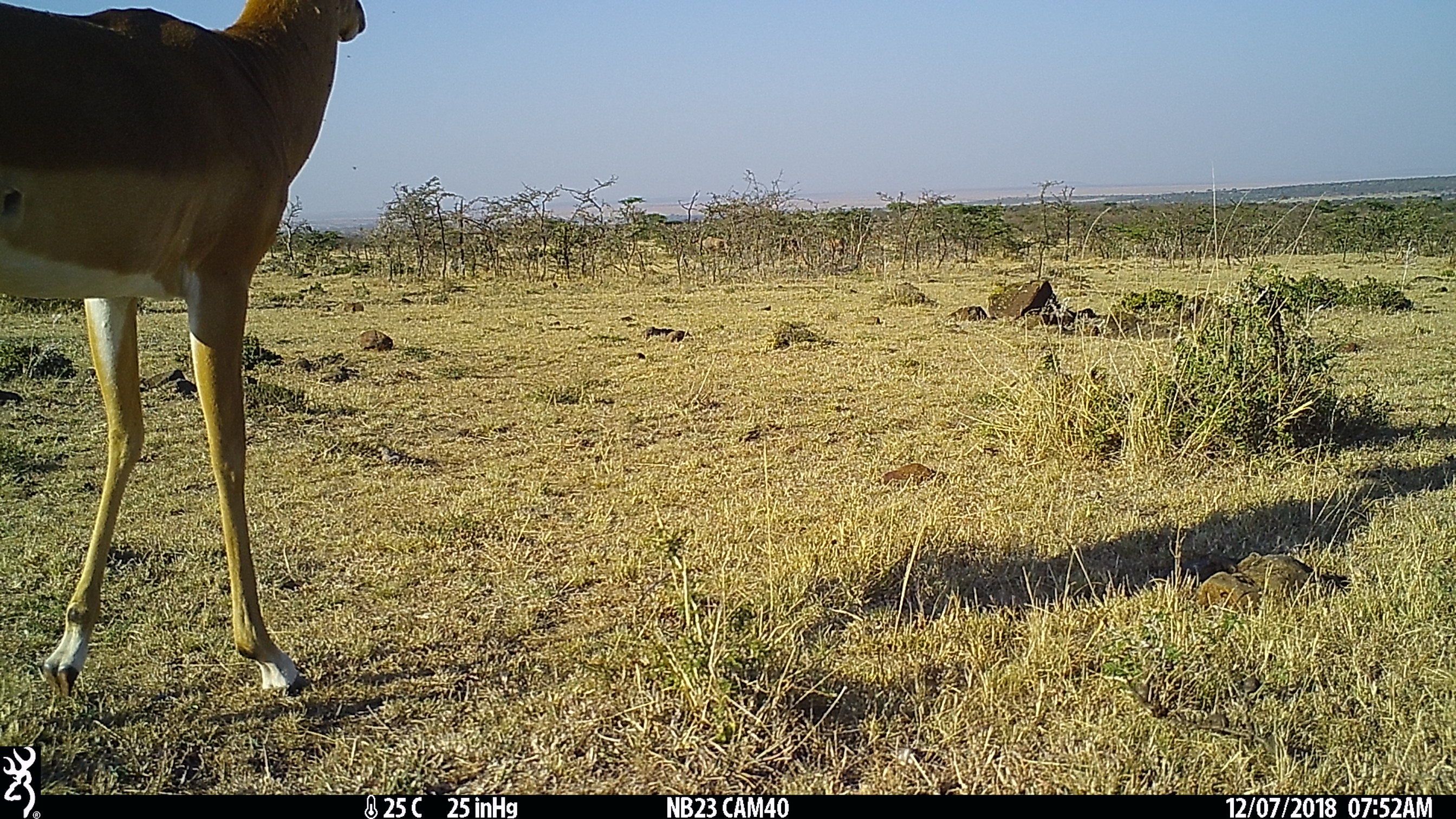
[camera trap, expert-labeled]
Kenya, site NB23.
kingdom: Animalia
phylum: Chordata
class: Mammalia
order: Artiodactyla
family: Bovidae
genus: Aepyceros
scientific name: Aepyceros melampus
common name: impala